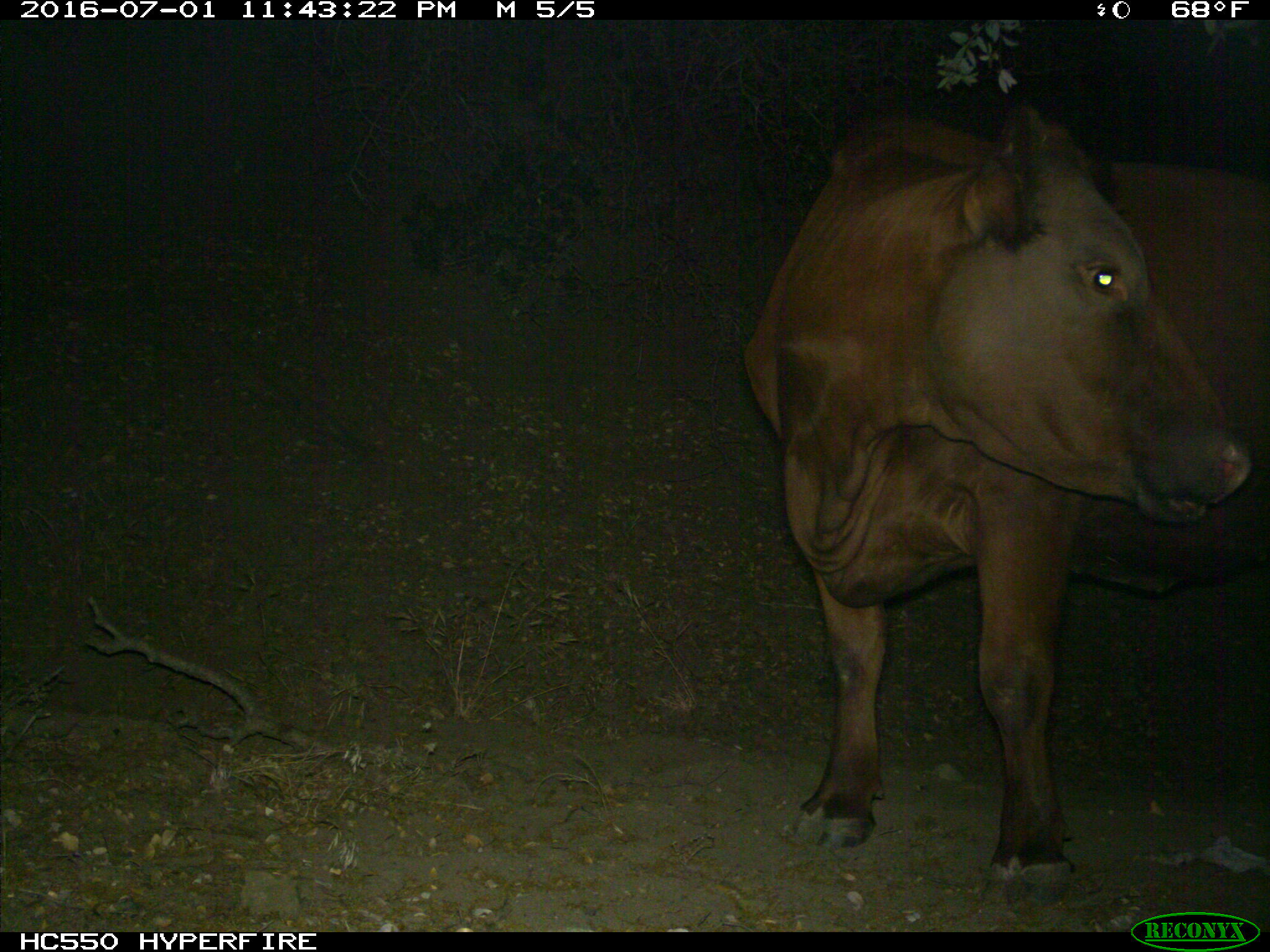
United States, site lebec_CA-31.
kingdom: Animalia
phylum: Chordata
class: Mammalia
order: Artiodactyla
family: Bovidae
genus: Bos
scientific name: Bos taurus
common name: domestic cow